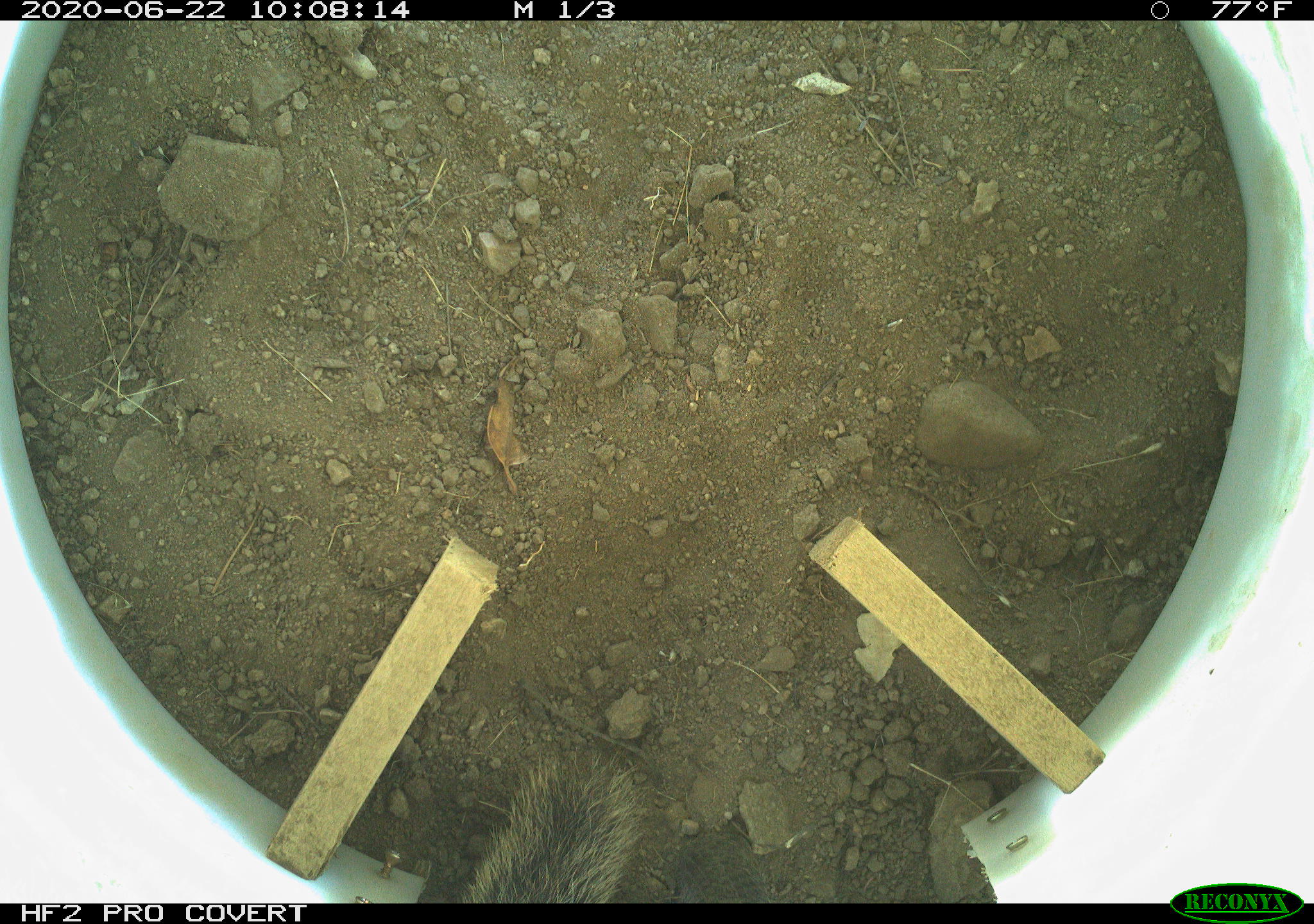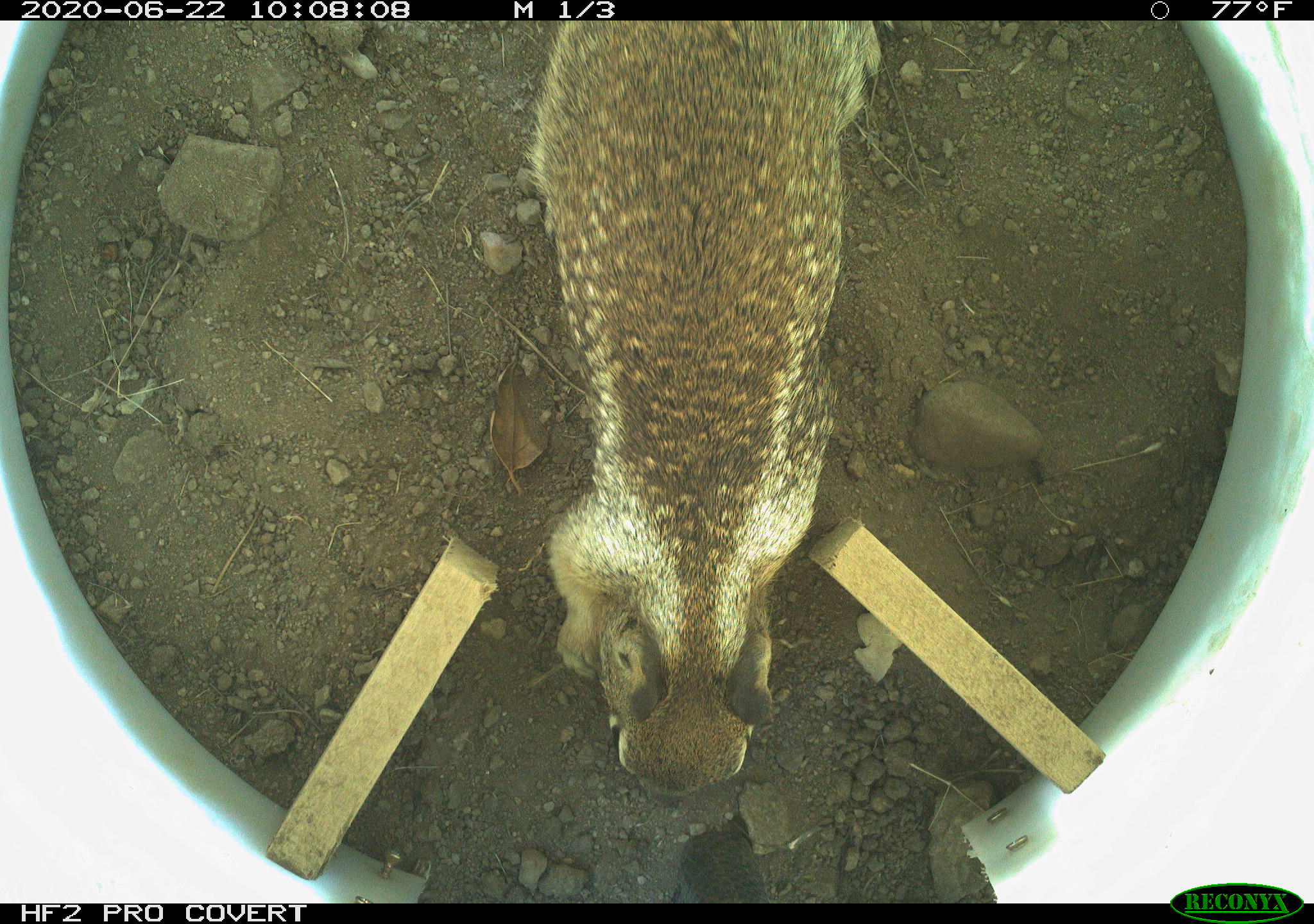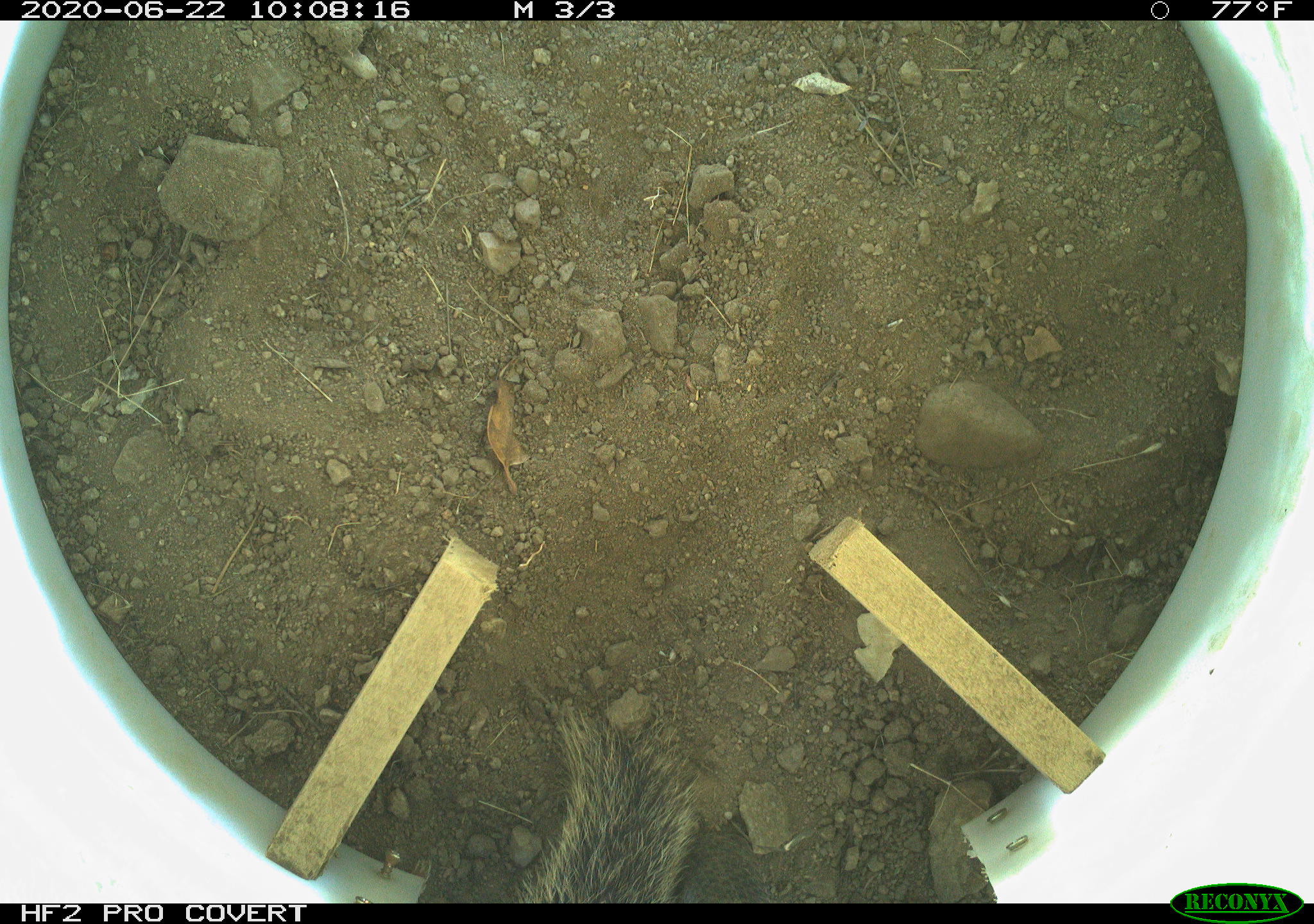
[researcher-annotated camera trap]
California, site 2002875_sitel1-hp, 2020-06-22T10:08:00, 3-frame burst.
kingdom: Animalia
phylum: Chordata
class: Mammalia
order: Rodentia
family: Sciuridae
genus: Otospermophilus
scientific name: Otospermophilus beecheyi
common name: california ground squirrel